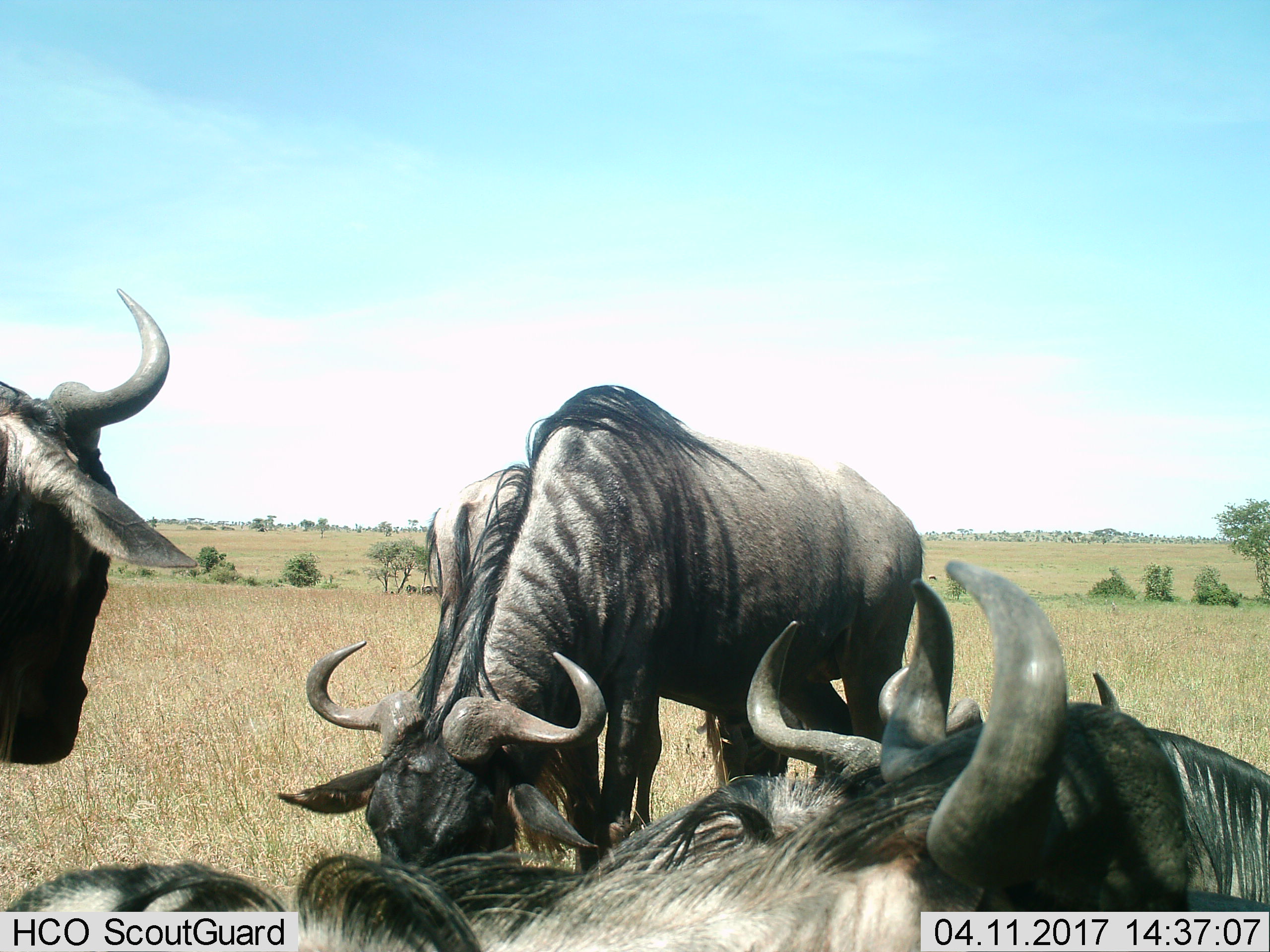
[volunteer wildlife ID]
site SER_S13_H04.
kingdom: Animalia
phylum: Chordata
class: Mammalia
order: Artiodactyla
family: Bovidae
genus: Connochaetes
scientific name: Connochaetes taurinus taurinus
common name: blue wildebeest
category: wildebeestblue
Wildebeestblue (blue wildebeest) (Connochaetes taurinus taurinus), count 5. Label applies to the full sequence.